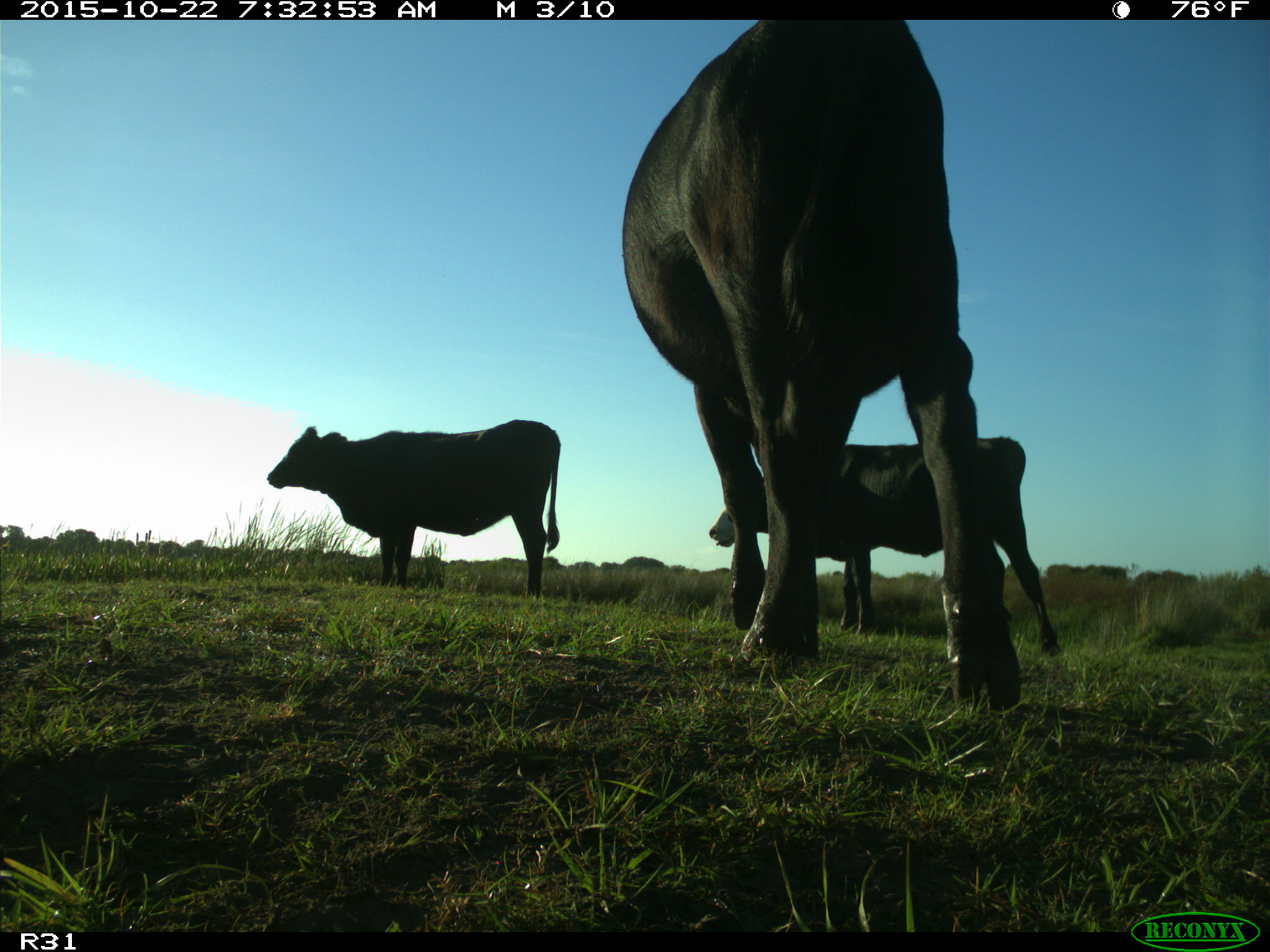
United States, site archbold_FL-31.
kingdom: Animalia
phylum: Chordata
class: Mammalia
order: Artiodactyla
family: Bovidae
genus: Bos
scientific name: Bos taurus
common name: domestic cow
Bos taurus (domestic cow).